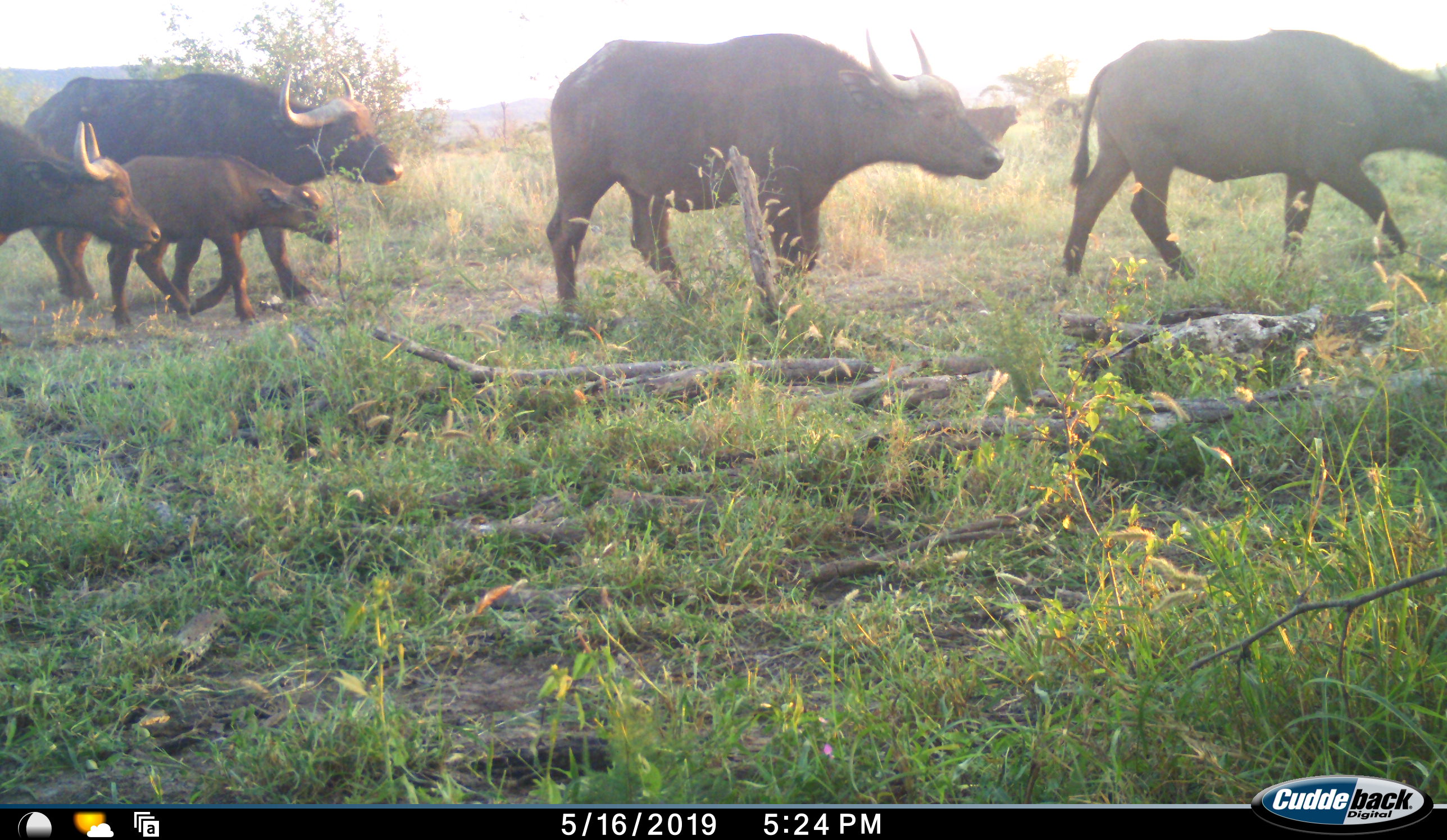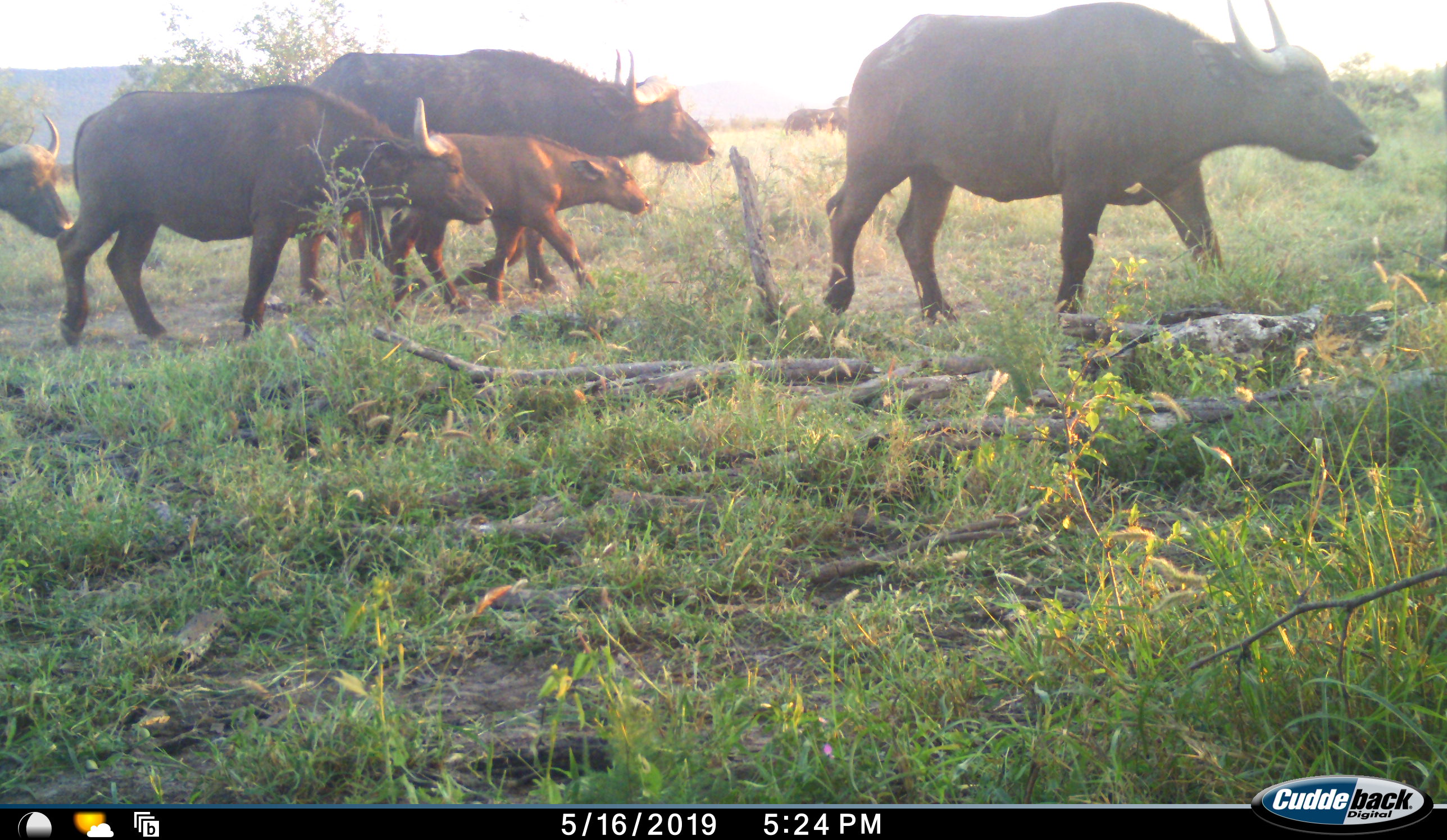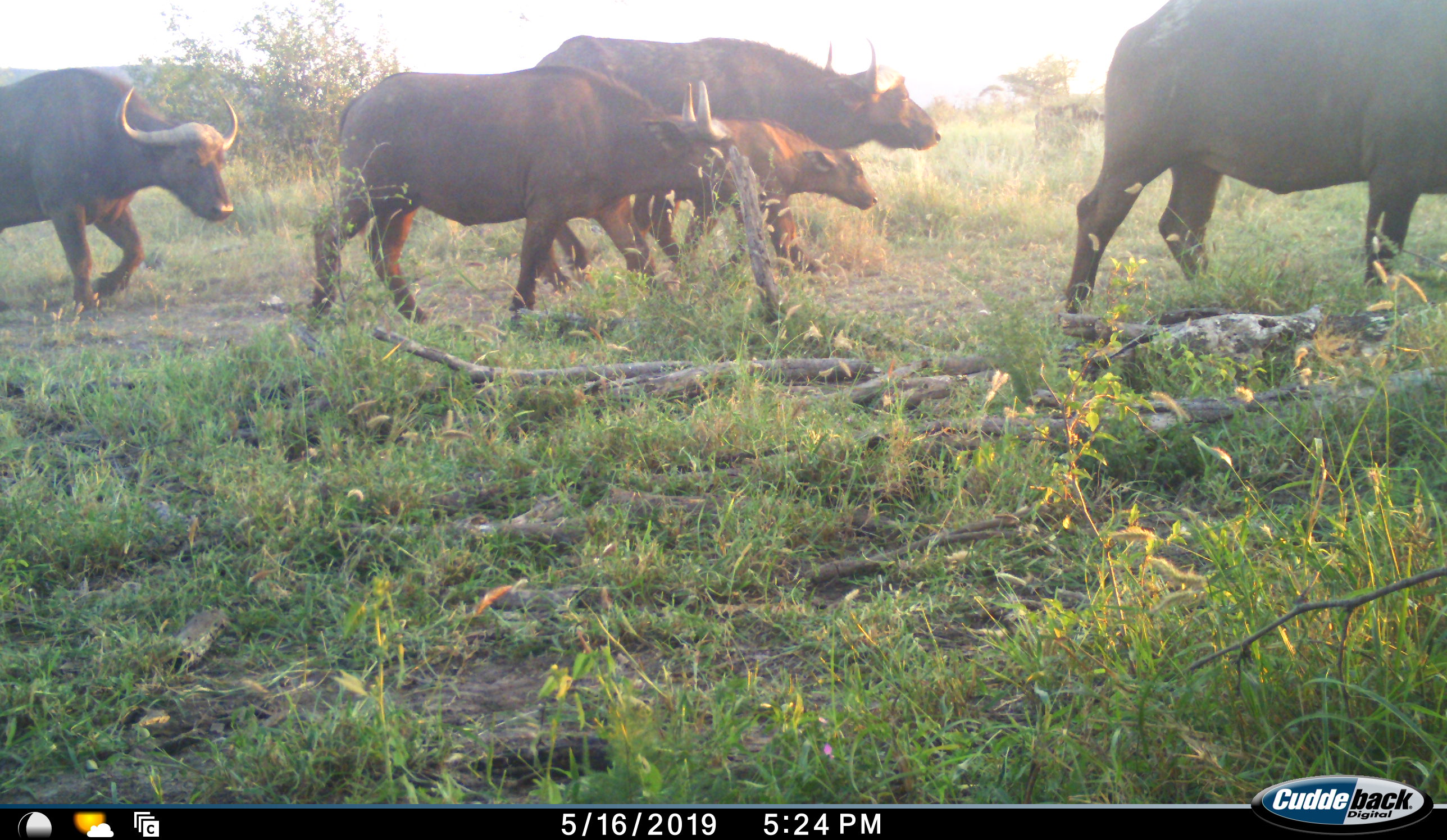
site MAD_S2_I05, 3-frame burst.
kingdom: Animalia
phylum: Chordata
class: Mammalia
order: Artiodactyla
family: Bovidae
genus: Syncerus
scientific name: Syncerus caffer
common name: african buffalo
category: buffalo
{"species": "buffalo (african buffalo) (Syncerus caffer)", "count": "6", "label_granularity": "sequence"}